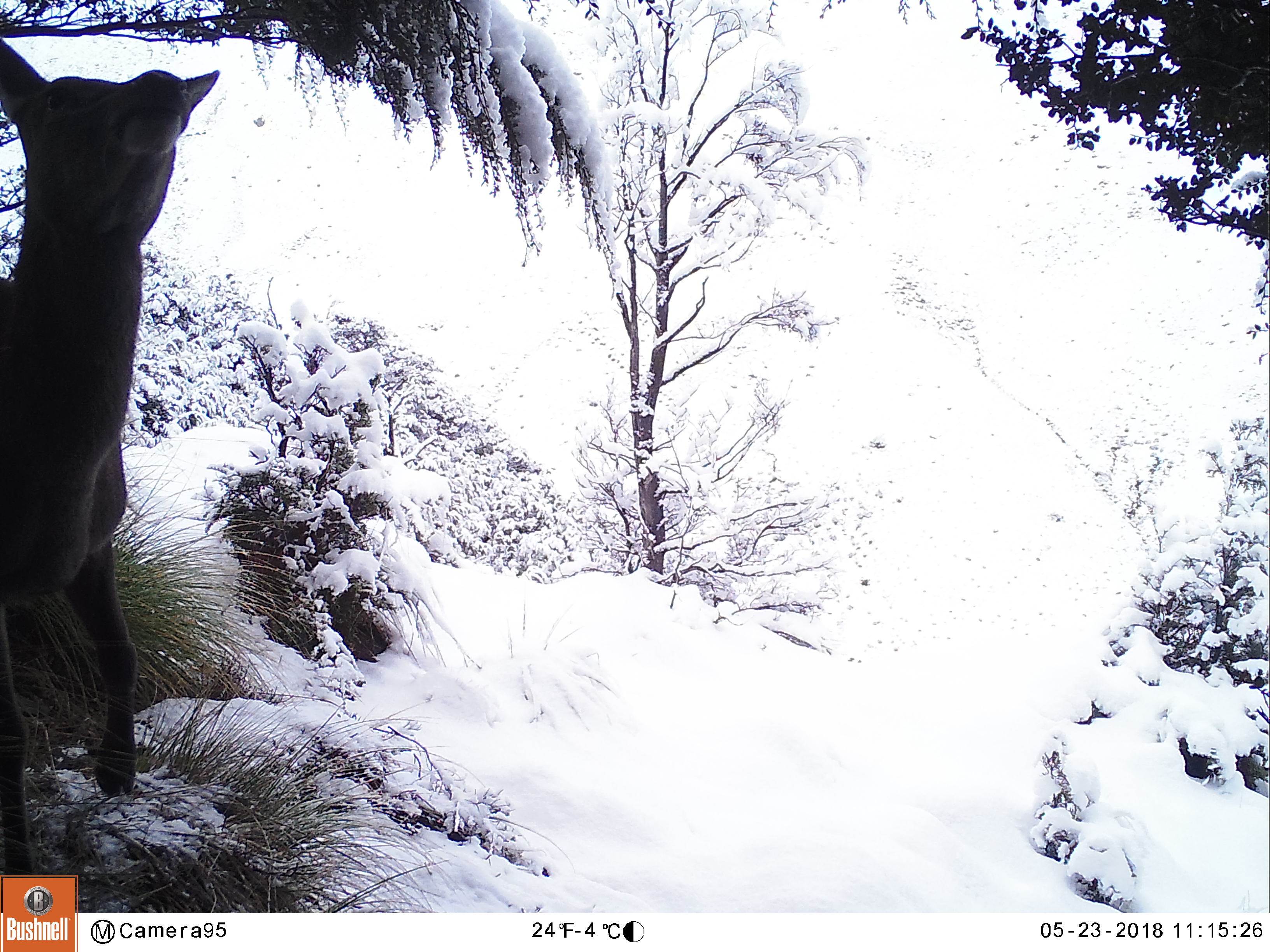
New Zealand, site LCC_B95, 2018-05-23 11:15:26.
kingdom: Animalia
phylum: Chordata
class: Mammalia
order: Artiodactyla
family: Cervidae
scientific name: Cervidae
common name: deer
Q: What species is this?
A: Deer (Cervidae).